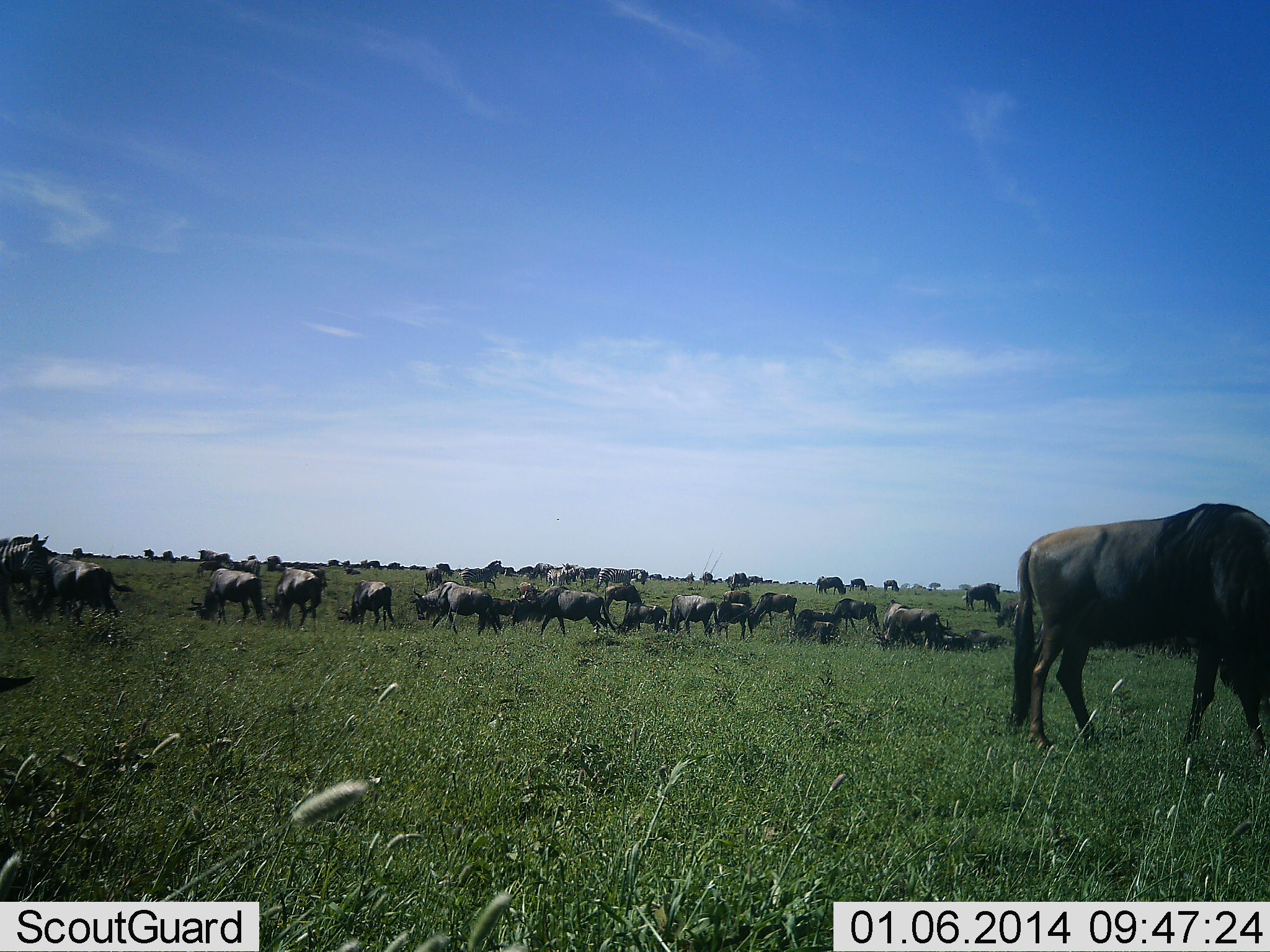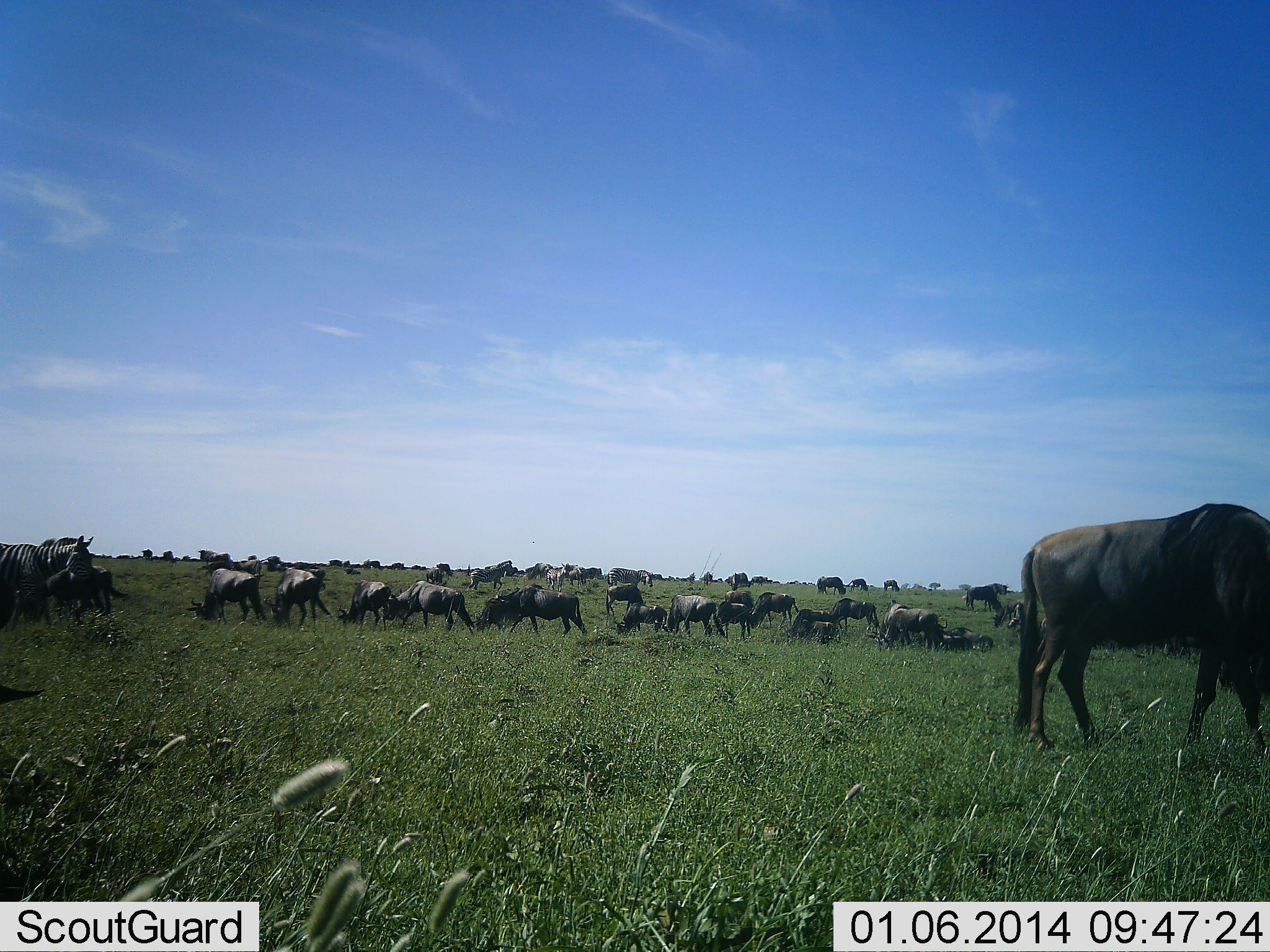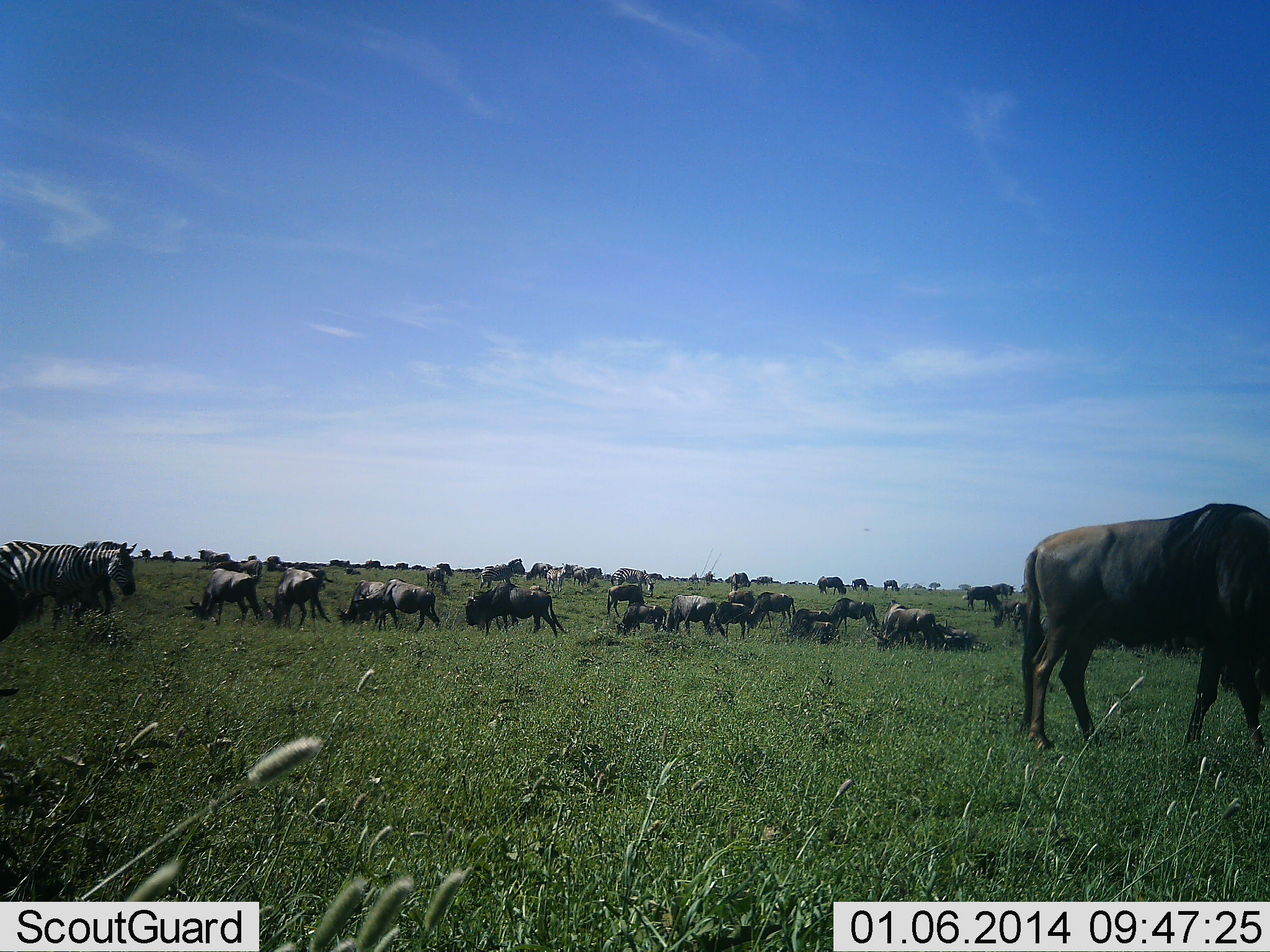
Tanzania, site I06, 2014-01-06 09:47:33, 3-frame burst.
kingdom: Animalia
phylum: Chordata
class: Mammalia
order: Artiodactyla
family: Bovidae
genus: Connochaetes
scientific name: Connochaetes taurinus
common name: blue wildebeest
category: wildebeest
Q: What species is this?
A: Wildebeest (blue wildebeest) (Connochaetes taurinus).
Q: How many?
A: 11-50.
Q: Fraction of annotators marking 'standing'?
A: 42%.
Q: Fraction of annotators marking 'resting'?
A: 26%.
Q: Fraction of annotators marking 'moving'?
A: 53%.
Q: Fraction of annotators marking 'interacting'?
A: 5%.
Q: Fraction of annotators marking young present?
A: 0%.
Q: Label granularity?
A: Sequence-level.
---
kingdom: Animalia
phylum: Chordata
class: Mammalia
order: Perissodactyla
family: Equidae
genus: Equus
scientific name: Equus quagga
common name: plains zebra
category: zebra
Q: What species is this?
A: Zebra (plains zebra) (Equus quagga).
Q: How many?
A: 2.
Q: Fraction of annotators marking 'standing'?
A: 27%.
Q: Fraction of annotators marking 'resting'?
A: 0%.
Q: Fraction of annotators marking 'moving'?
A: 100%.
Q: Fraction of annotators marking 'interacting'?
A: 0%.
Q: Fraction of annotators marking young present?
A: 0%.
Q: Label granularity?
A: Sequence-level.